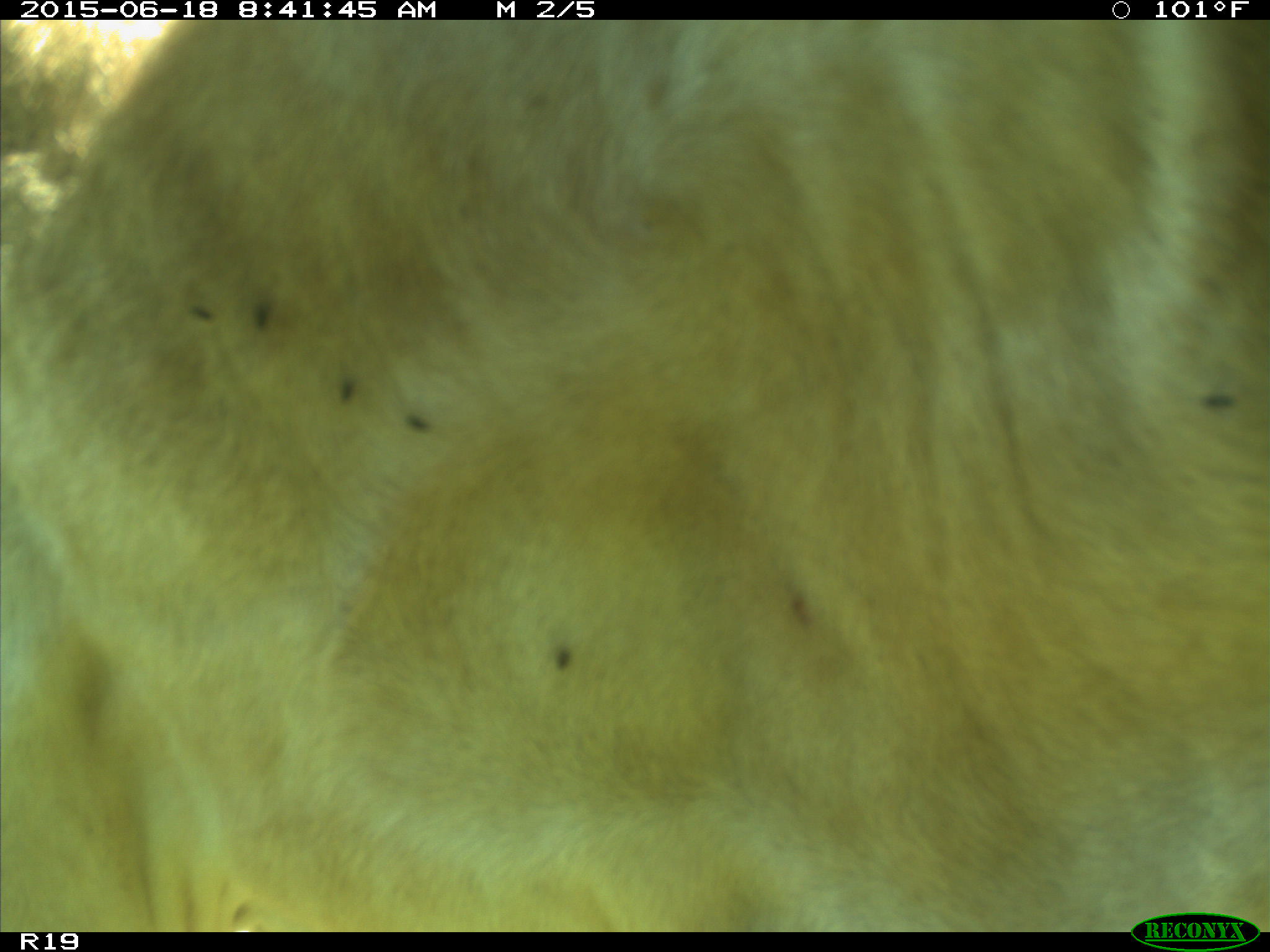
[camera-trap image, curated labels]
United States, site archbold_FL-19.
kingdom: Animalia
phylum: Chordata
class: Mammalia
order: Artiodactyla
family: Bovidae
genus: Bos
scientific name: Bos taurus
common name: domestic cow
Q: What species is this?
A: Bos taurus (domestic cow).